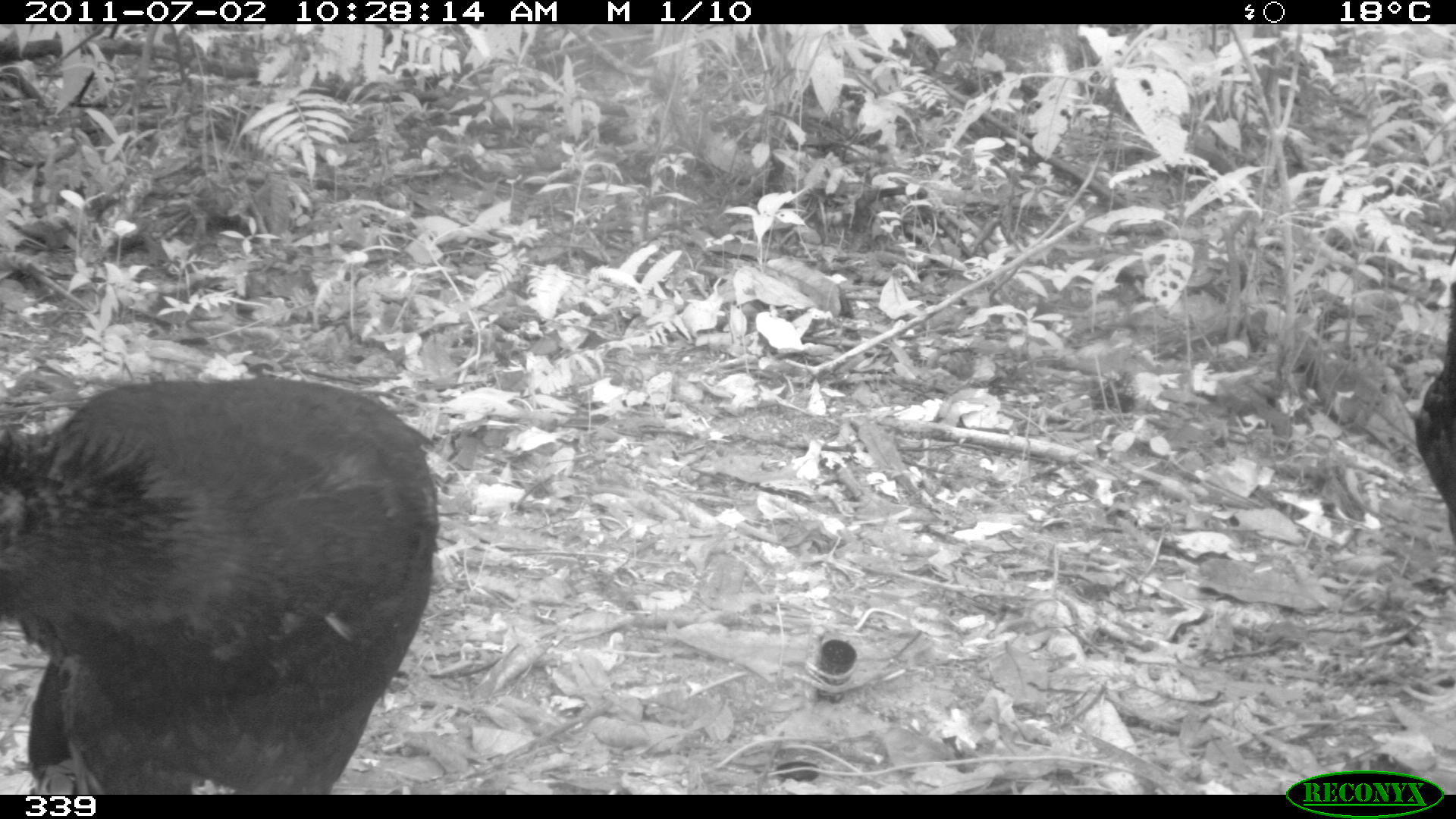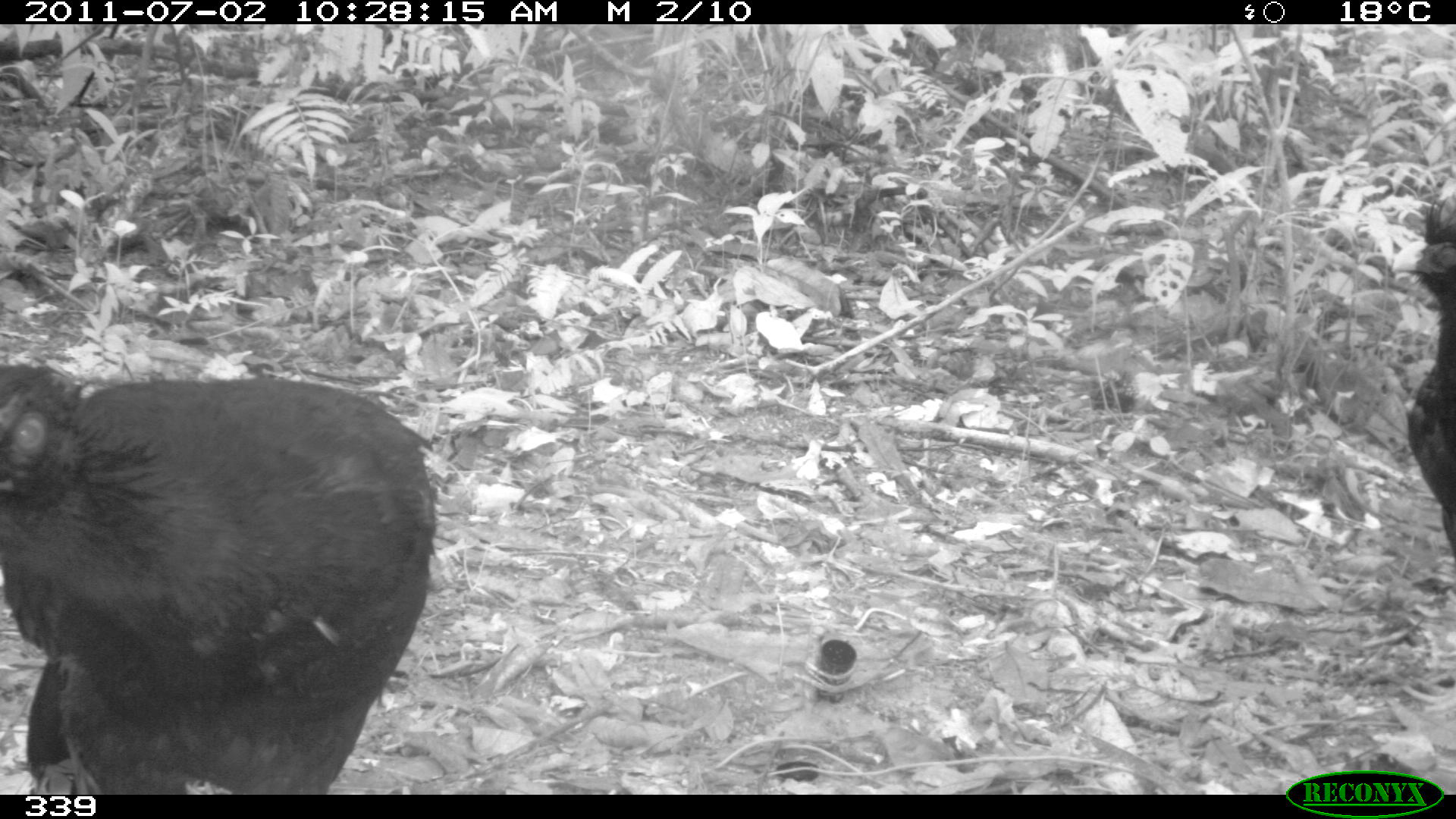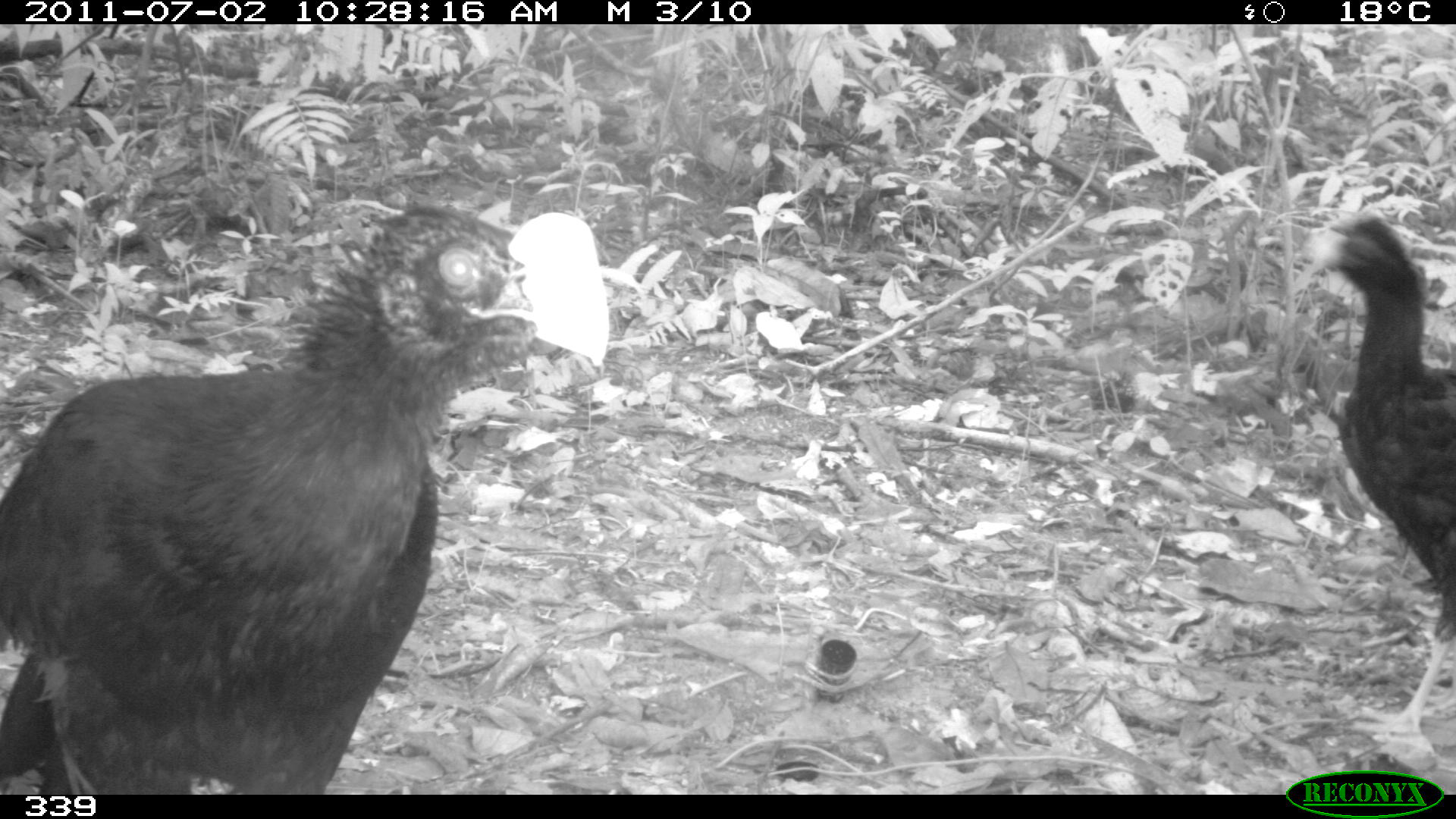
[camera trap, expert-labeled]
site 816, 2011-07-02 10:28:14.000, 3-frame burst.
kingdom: Animalia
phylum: Chordata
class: Aves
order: Galliformes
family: Cracidae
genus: Mitu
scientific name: Mitu tuberosum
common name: razor-billed curassow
Mitu tuberosum (razor-billed curassow).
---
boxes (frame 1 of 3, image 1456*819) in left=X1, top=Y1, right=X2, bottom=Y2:
mitu tuberosum: left=2, top=378, right=439, bottom=794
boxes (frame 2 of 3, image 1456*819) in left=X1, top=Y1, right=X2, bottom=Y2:
mitu tuberosum: left=0, top=360, right=442, bottom=796; left=1408, top=194, right=1455, bottom=556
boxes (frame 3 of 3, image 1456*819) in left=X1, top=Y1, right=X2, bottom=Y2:
mitu tuberosum: left=0, top=208, right=559, bottom=795; left=1304, top=219, right=1456, bottom=761